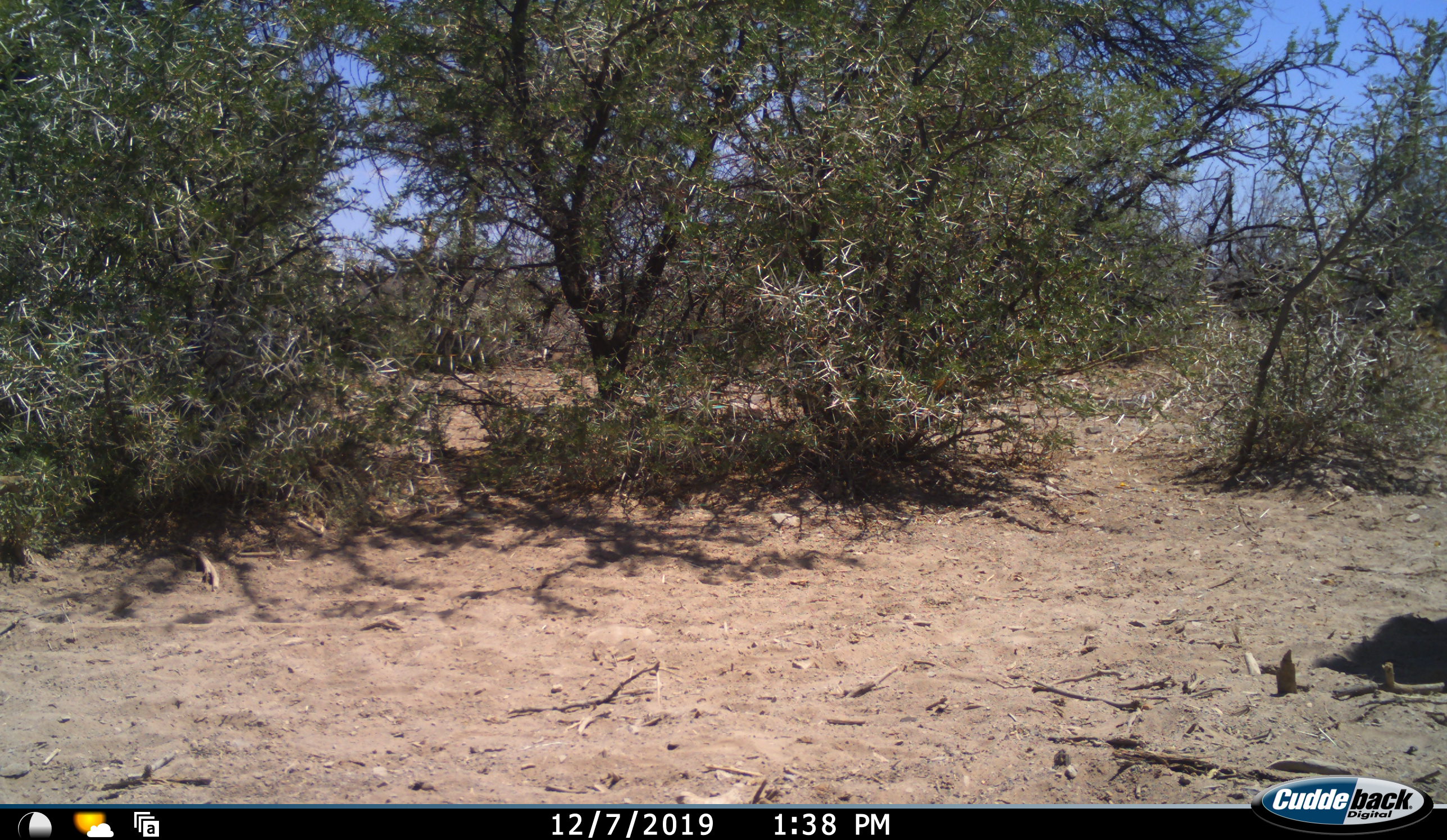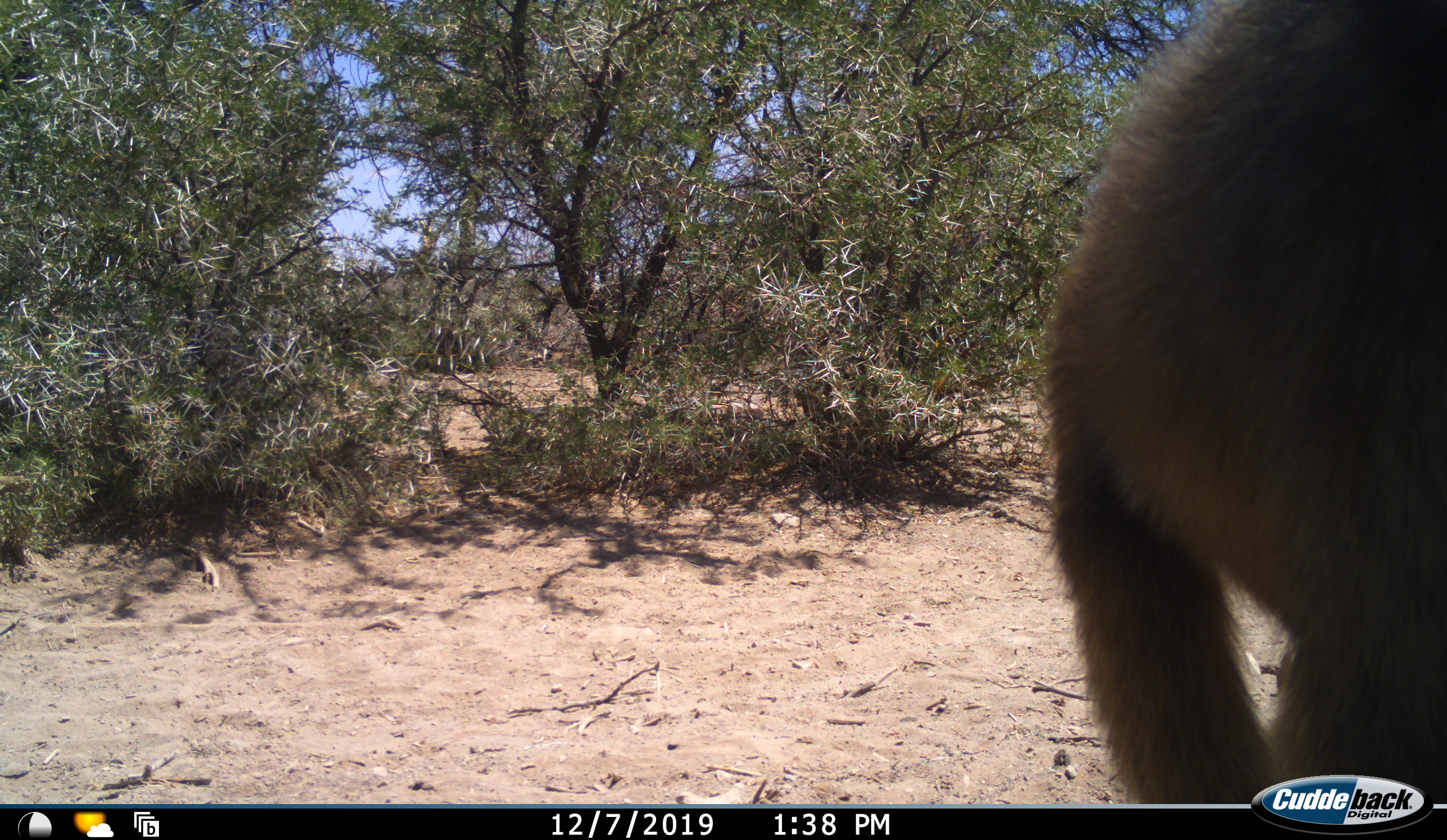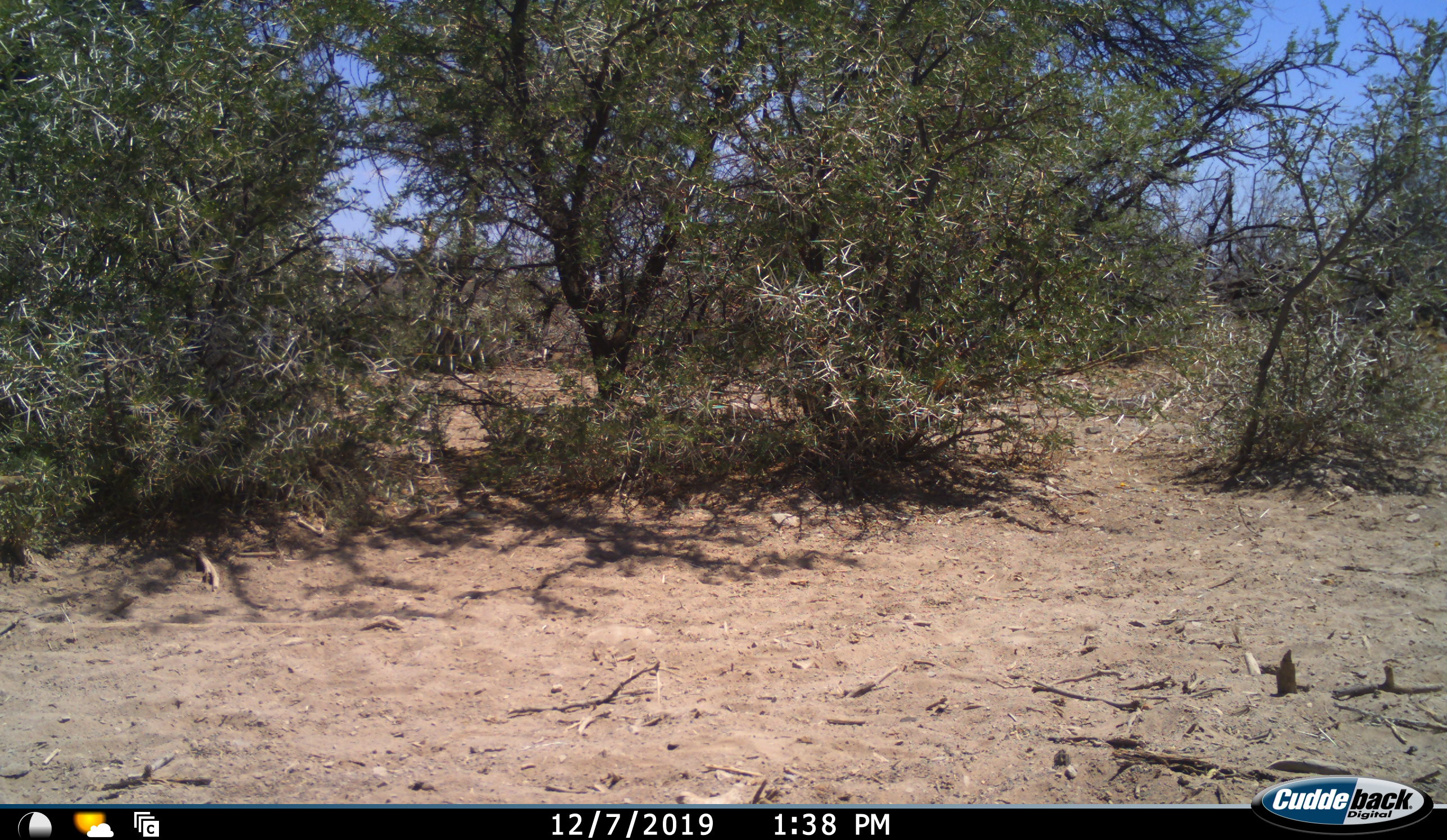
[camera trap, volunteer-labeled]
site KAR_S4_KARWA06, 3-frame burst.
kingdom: Animalia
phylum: Chordata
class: Mammalia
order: Primates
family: Cercopithecidae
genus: Papio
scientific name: Papio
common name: baboon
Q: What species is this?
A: Baboon (Papio).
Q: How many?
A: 1.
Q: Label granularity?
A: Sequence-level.